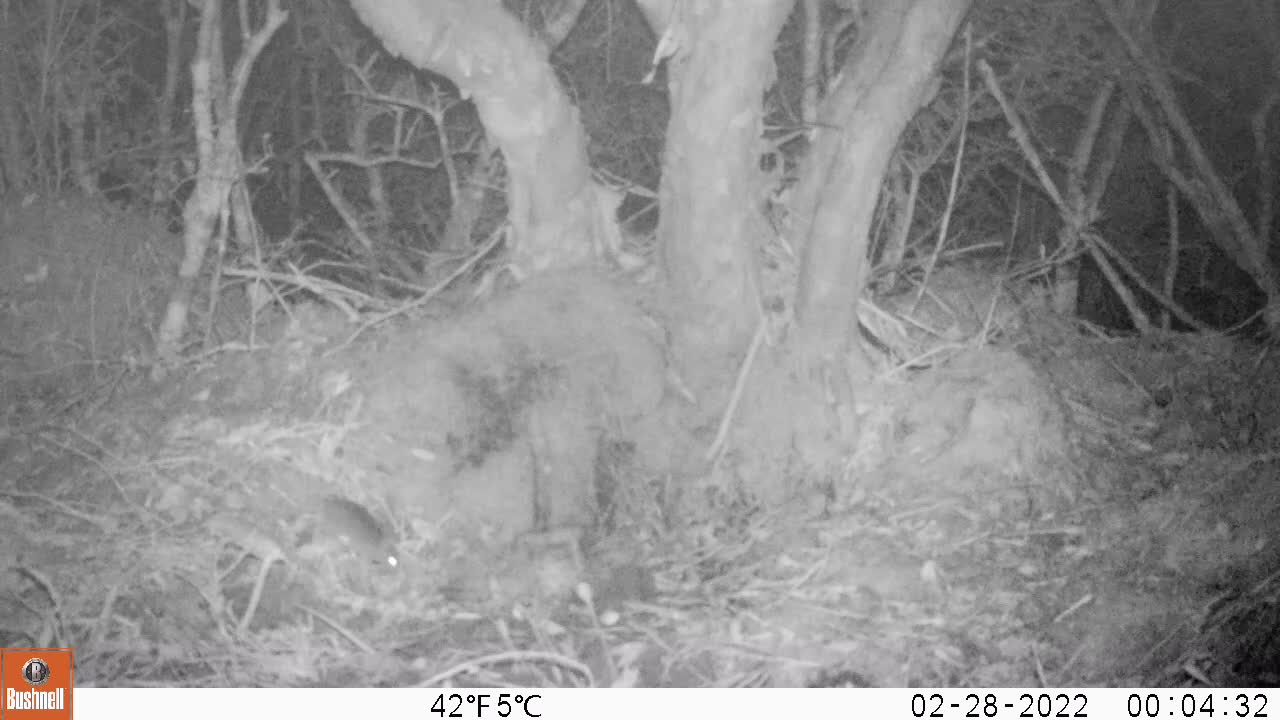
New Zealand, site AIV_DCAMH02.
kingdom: Animalia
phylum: Chordata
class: Mammalia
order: Rodentia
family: Muridae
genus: Mus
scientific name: Mus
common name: mouse